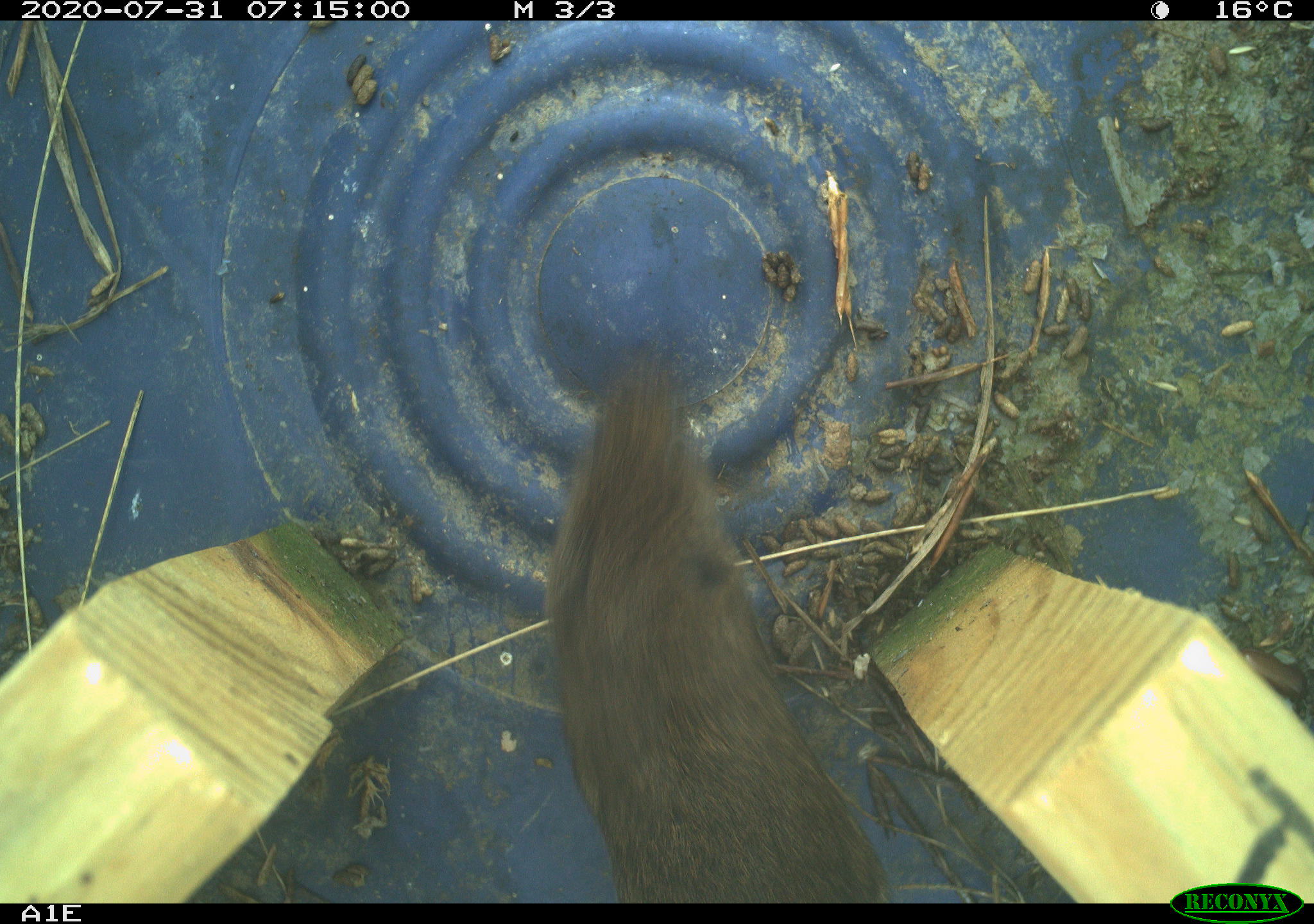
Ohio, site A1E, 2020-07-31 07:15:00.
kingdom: Animalia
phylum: Chordata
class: Mammalia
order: Rodentia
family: Cricetidae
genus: Microtus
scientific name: Microtus pennsylvanicus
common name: meadow vole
Meadow vole (Microtus pennsylvanicus).